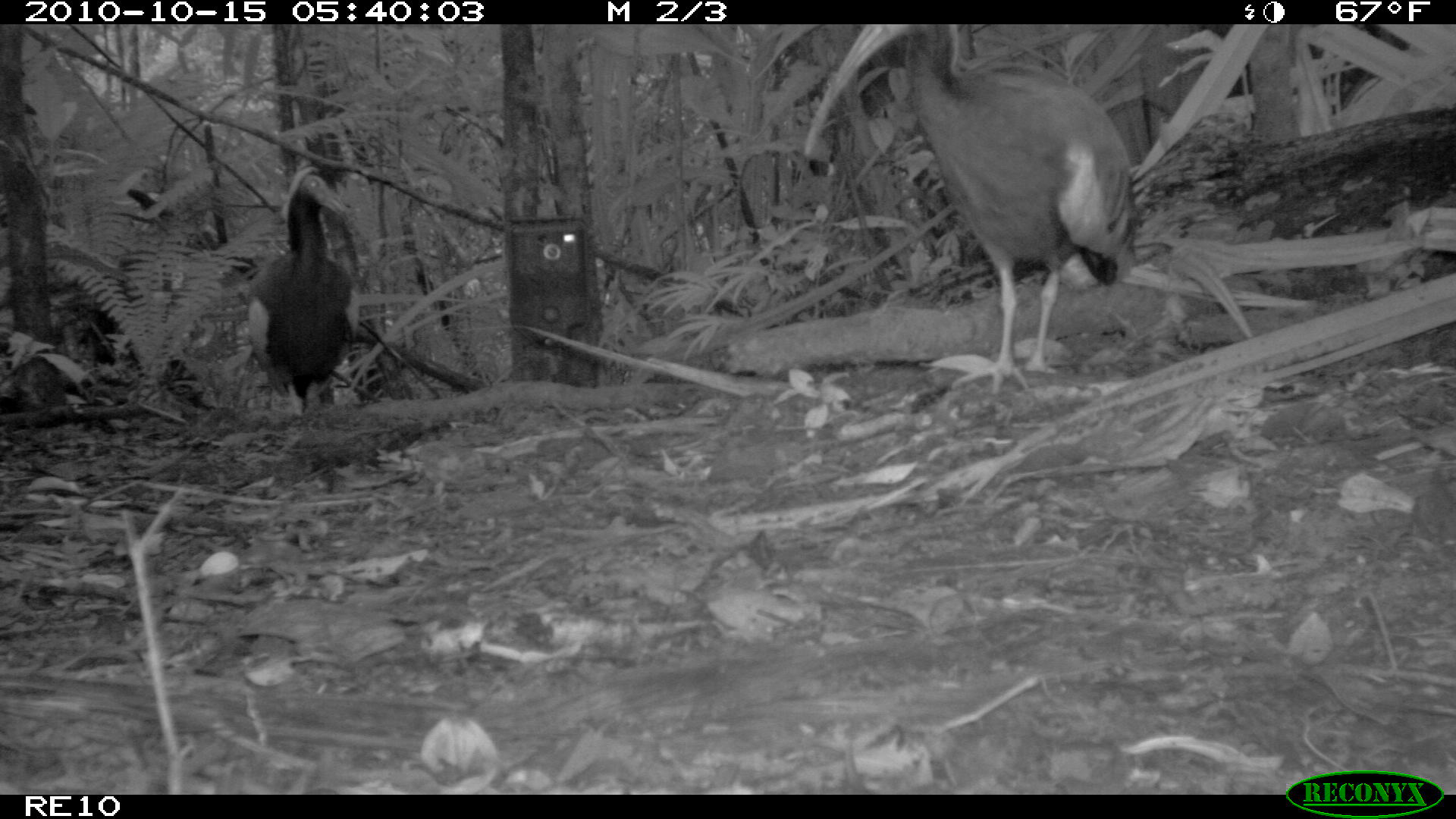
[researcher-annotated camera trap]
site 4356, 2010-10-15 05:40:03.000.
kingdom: Animalia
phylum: Chordata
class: Aves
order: Pelecaniformes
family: Threskiornithidae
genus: Lophotibis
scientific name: Lophotibis cristata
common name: madagascan ibis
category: lophotibis cristataa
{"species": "lophotibis cristataa (madagascan ibis) (Lophotibis cristata)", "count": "1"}